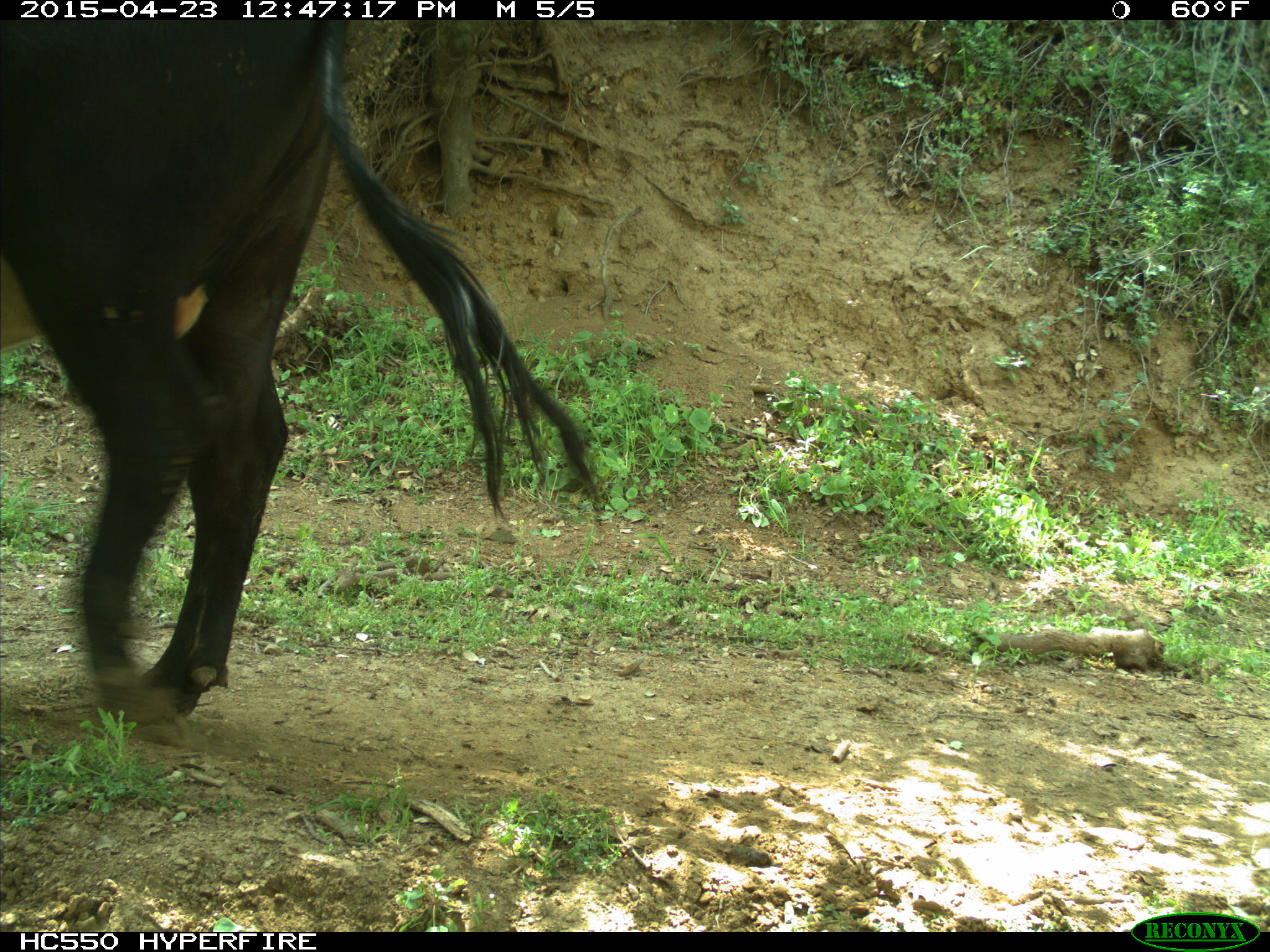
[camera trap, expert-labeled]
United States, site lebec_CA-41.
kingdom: Animalia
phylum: Chordata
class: Mammalia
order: Artiodactyla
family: Bovidae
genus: Bos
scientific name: Bos taurus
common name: domestic cow